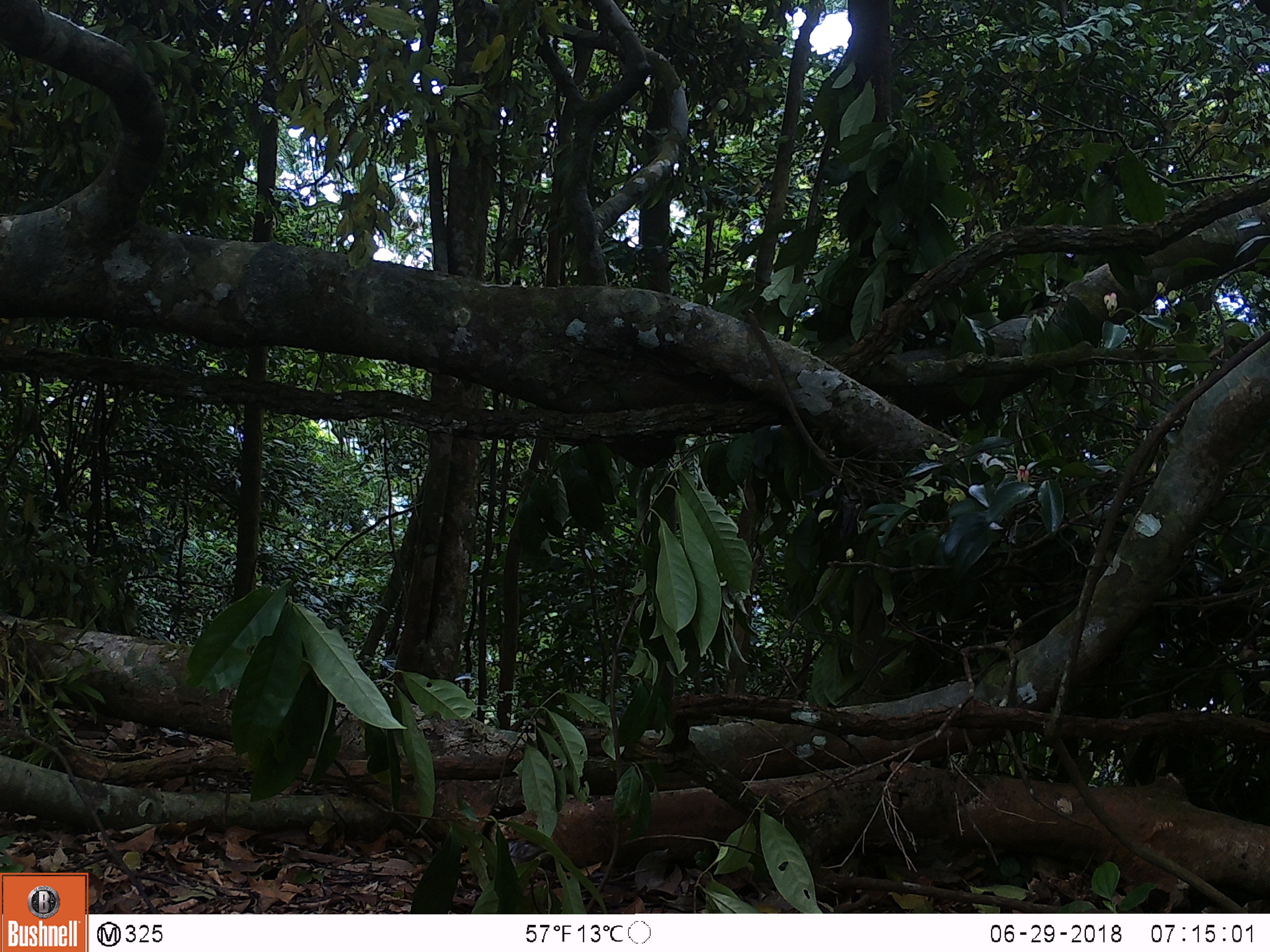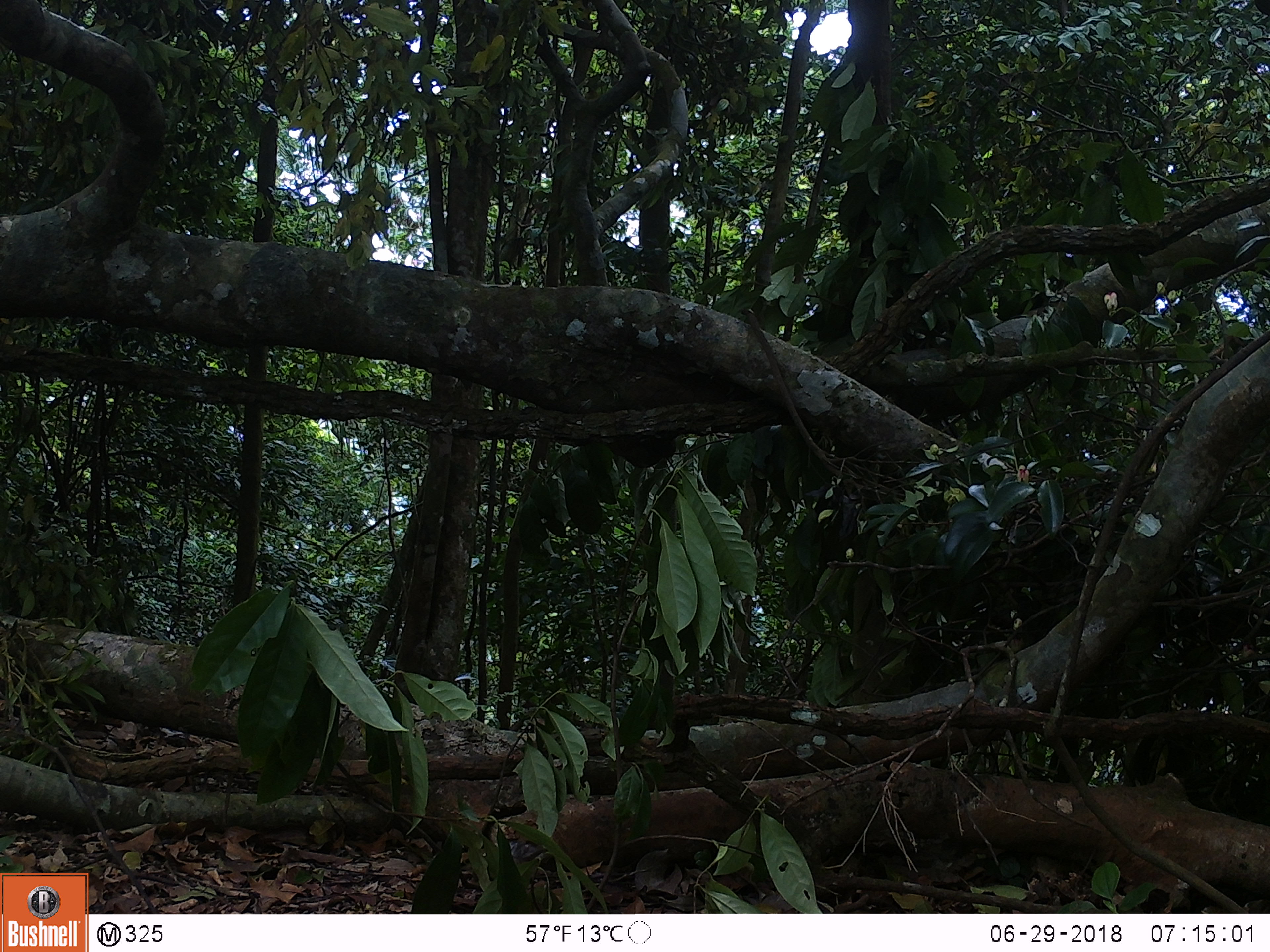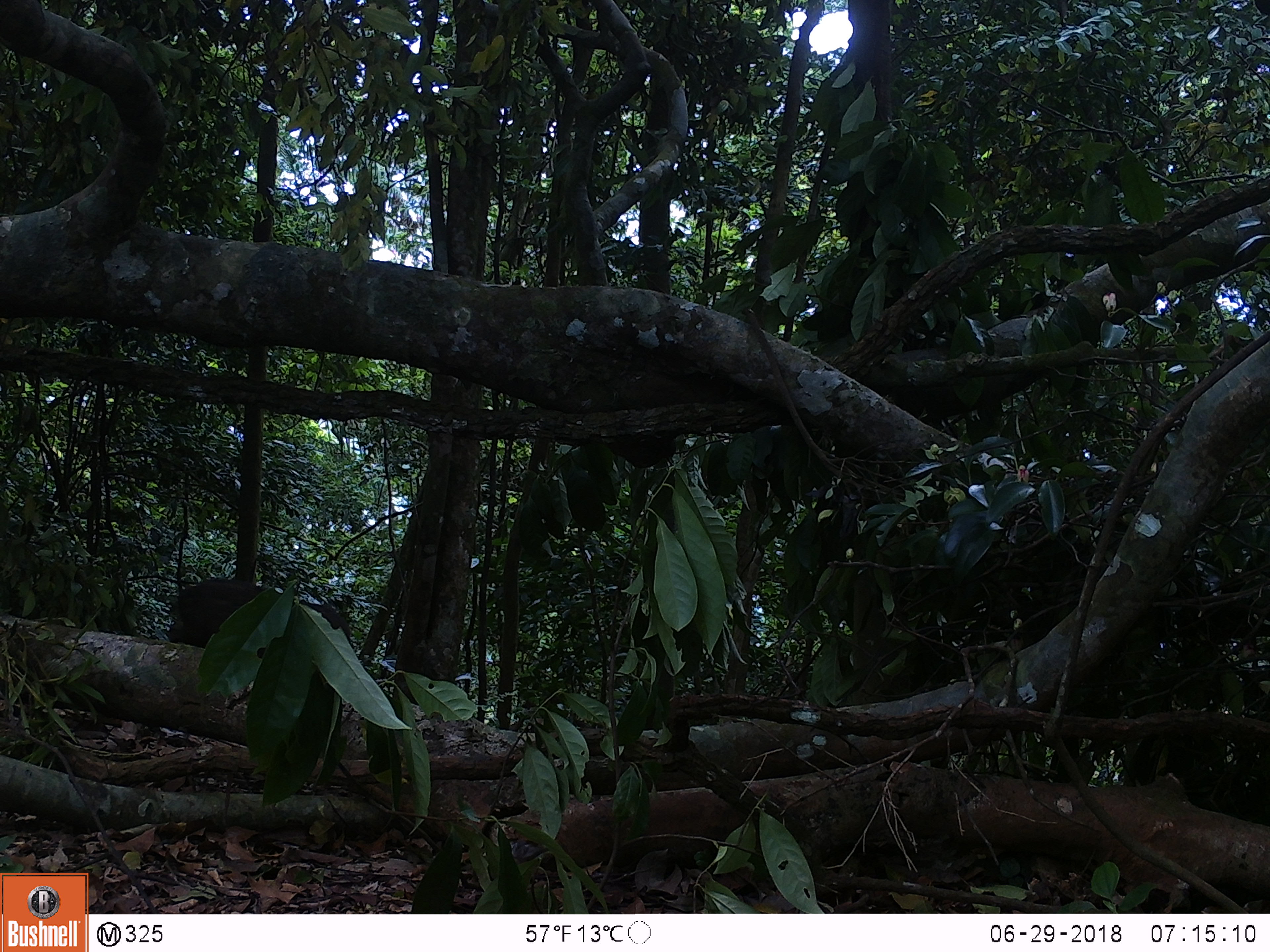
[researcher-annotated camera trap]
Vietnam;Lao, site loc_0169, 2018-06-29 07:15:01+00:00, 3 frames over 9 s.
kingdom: Animalia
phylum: Chordata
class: Mammalia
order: Artiodactyla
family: Suidae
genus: Sus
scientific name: Sus scrofa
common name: eurasian wild pig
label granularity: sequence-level